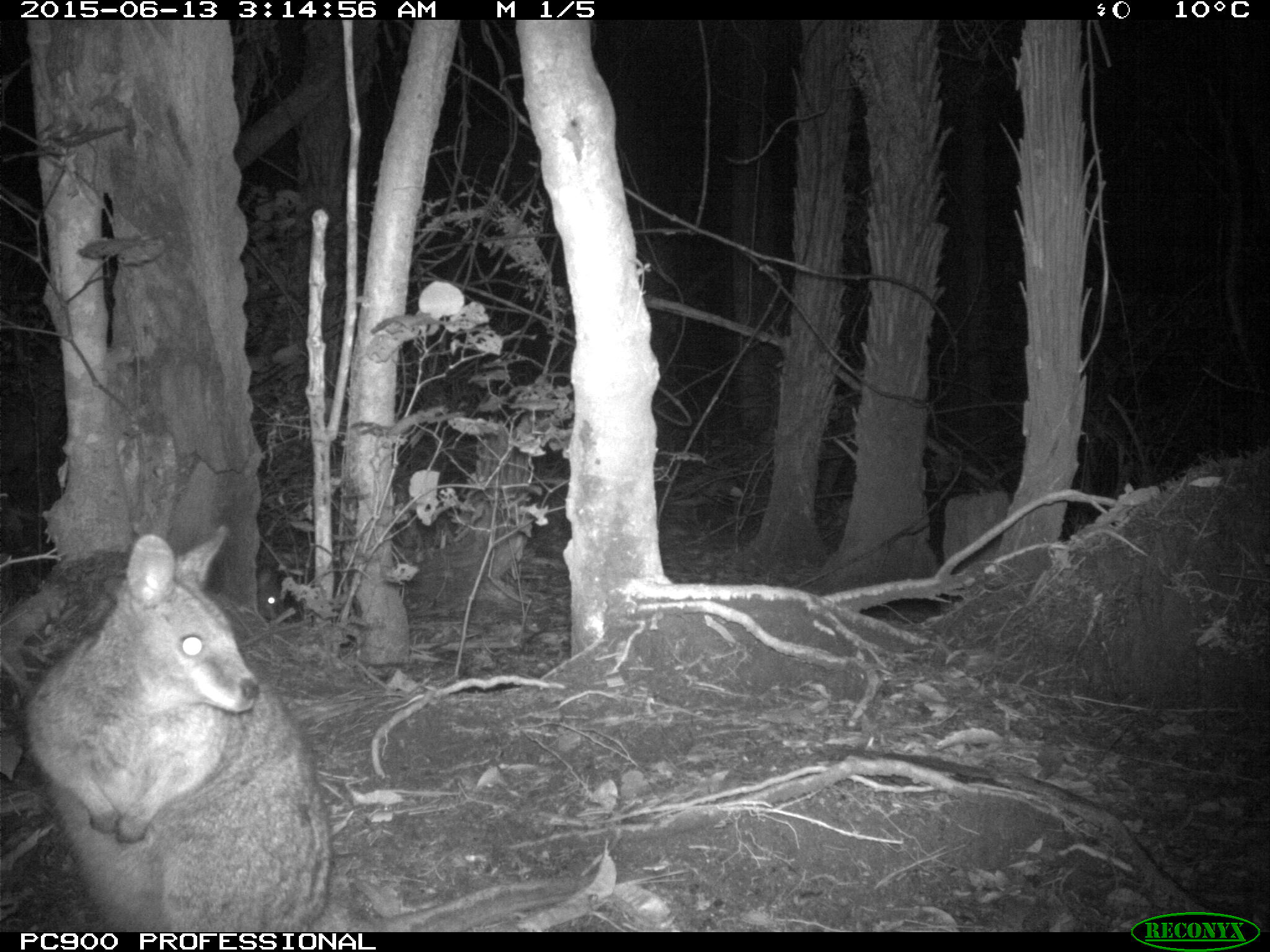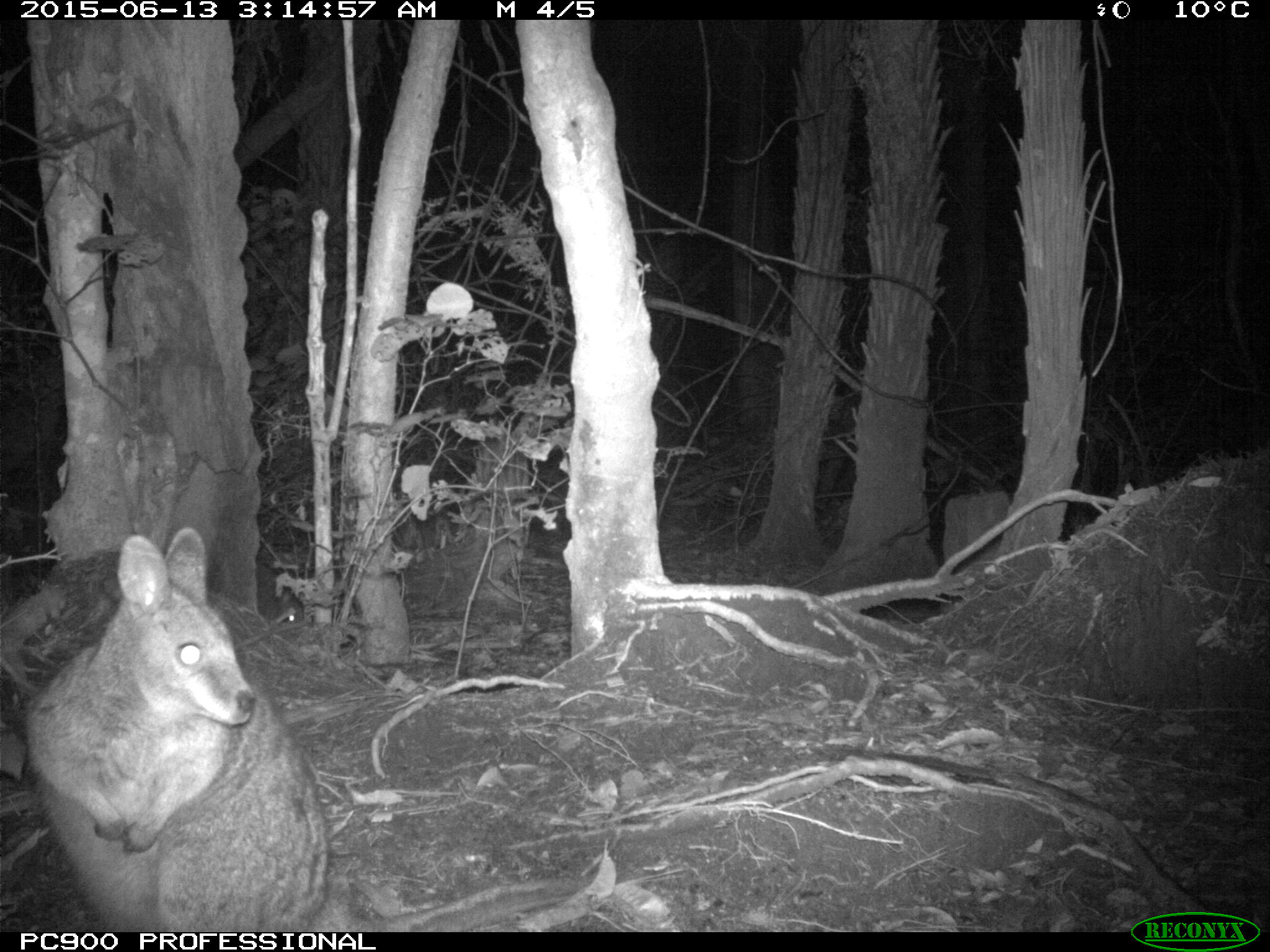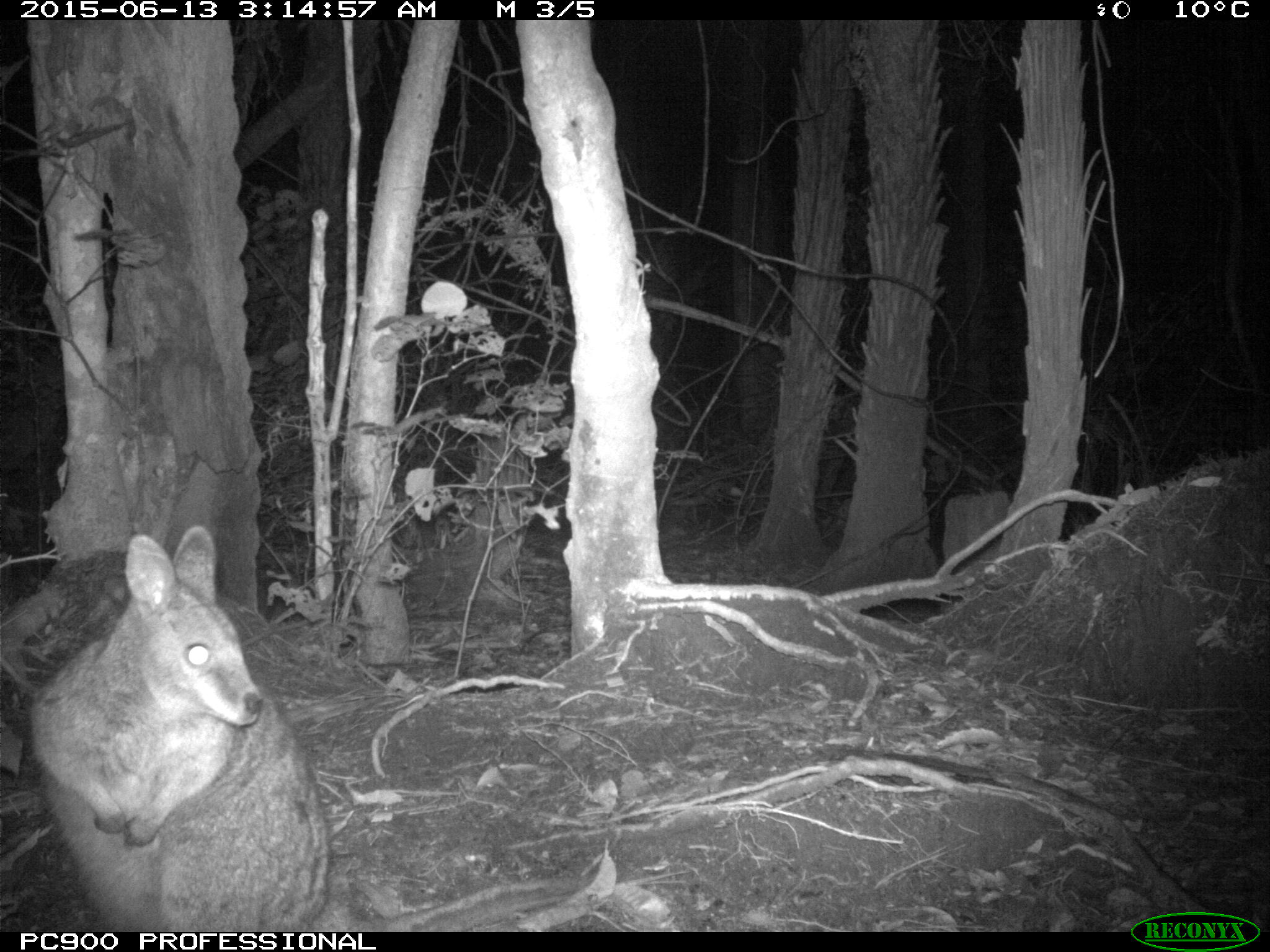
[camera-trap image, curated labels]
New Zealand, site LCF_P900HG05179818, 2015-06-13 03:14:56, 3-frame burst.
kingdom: Animalia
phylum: Chordata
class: Mammalia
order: Diprotodontia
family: Macropodidae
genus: Notamacropus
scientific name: Notamacropus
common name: wallaby